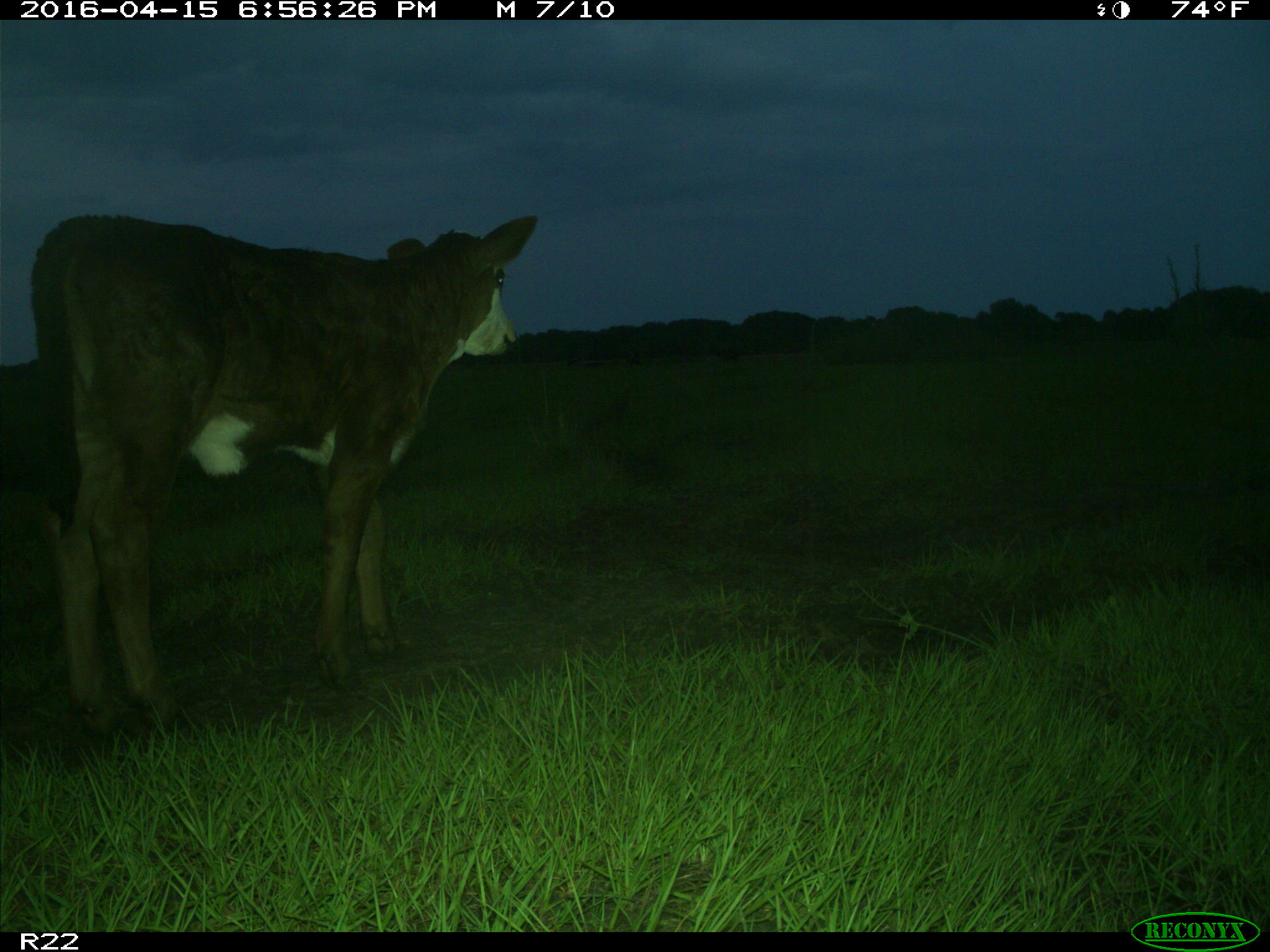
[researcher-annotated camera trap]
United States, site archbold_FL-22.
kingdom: Animalia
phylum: Chordata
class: Mammalia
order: Artiodactyla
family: Bovidae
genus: Bos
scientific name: Bos taurus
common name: domestic cow